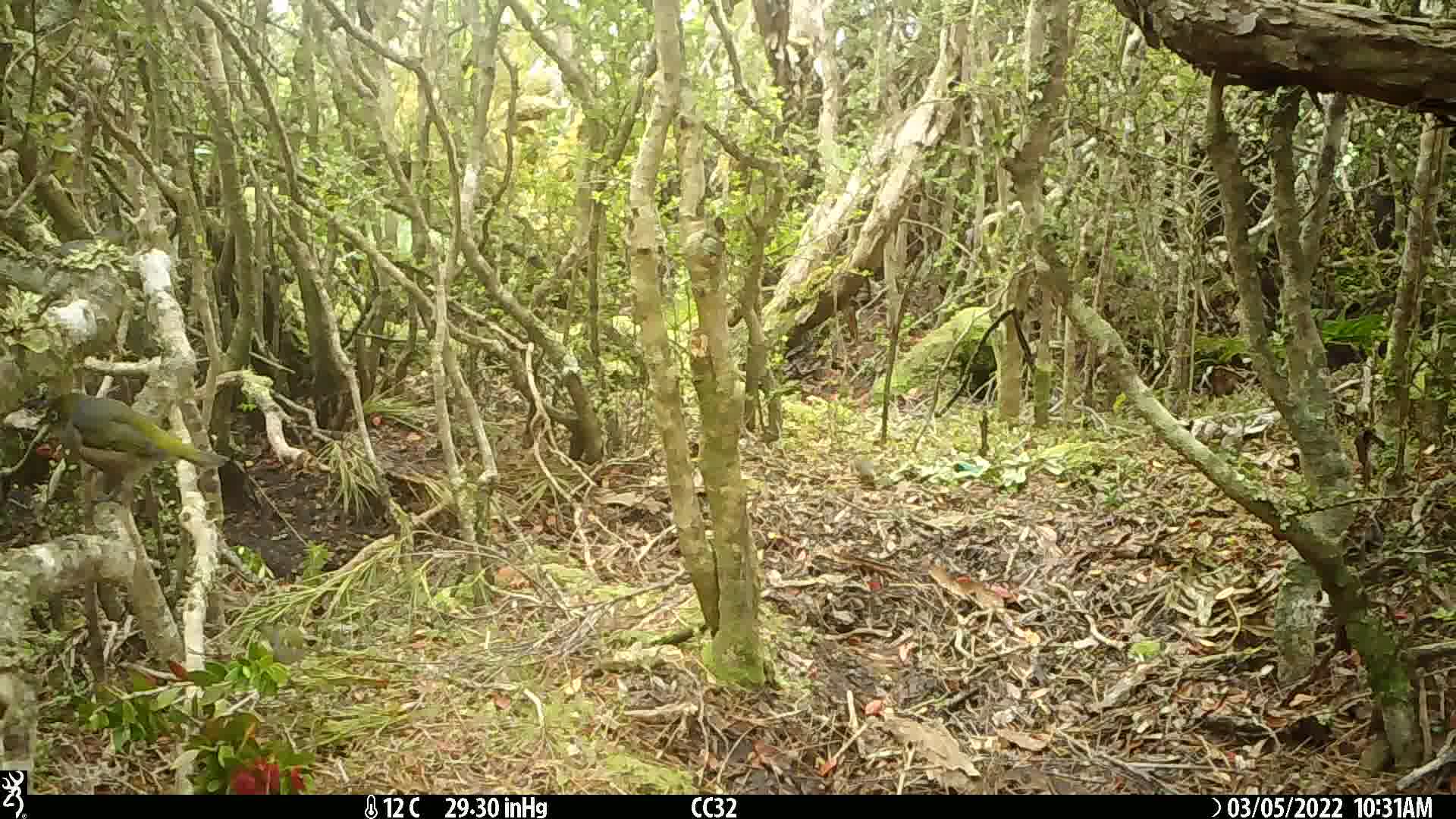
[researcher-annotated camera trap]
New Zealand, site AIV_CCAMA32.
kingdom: Animalia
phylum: Chordata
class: Aves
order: Passeriformes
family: Zosteropidae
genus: Zosterops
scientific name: Zosterops lateralis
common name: silvereye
Silvereye (Zosterops lateralis).